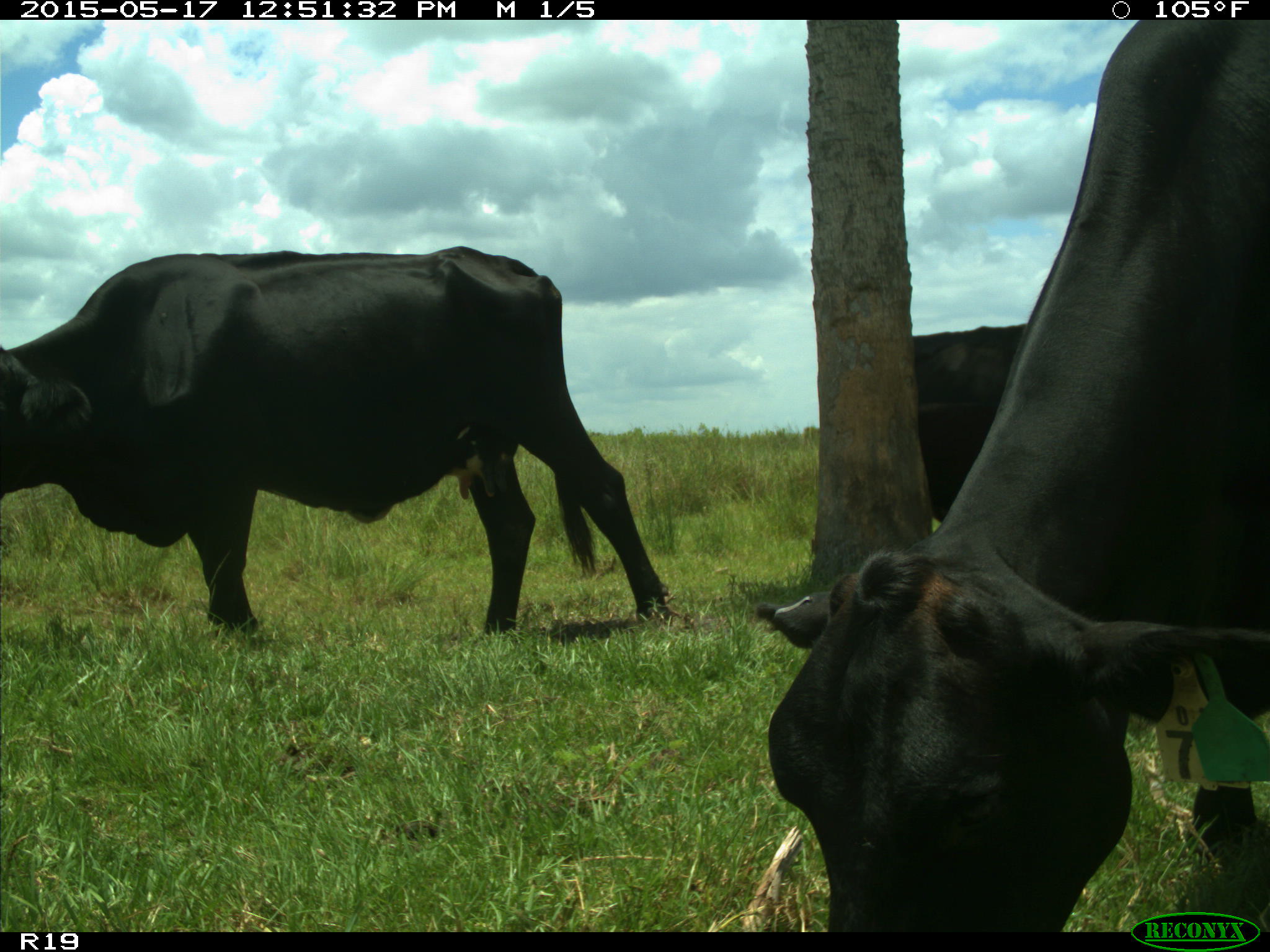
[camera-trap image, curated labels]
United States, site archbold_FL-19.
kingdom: Animalia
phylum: Chordata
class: Mammalia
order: Artiodactyla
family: Bovidae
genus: Bos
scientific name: Bos taurus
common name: domestic cow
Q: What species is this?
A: Bos taurus (domestic cow).